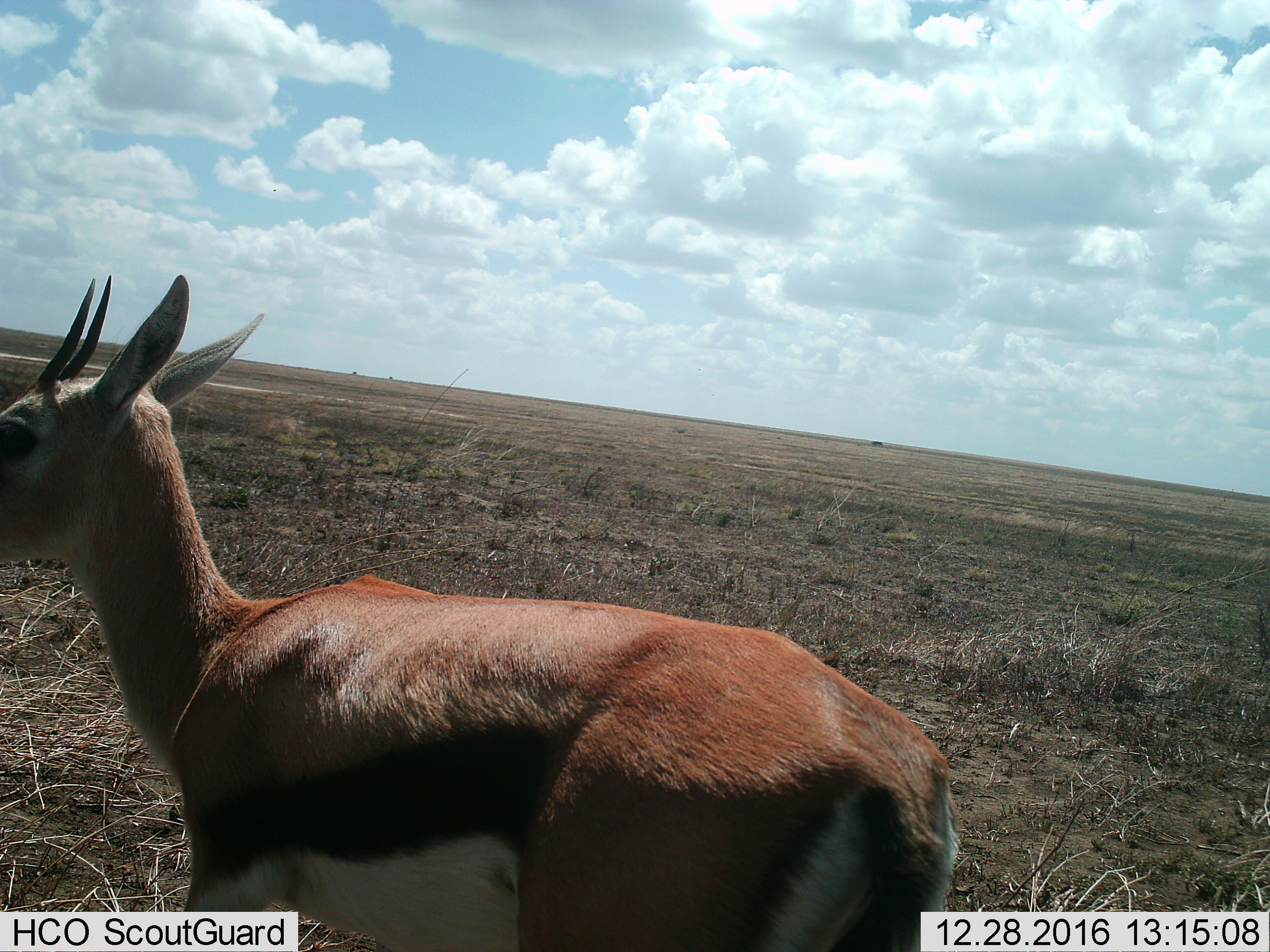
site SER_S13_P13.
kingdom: Animalia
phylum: Chordata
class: Mammalia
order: Artiodactyla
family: Bovidae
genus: Eudorcas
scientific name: Eudorcas thomsonii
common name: thomson's gazelle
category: gazellethomsons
Gazellethomsons (thomson's gazelle) (Eudorcas thomsonii), count 1. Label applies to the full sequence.